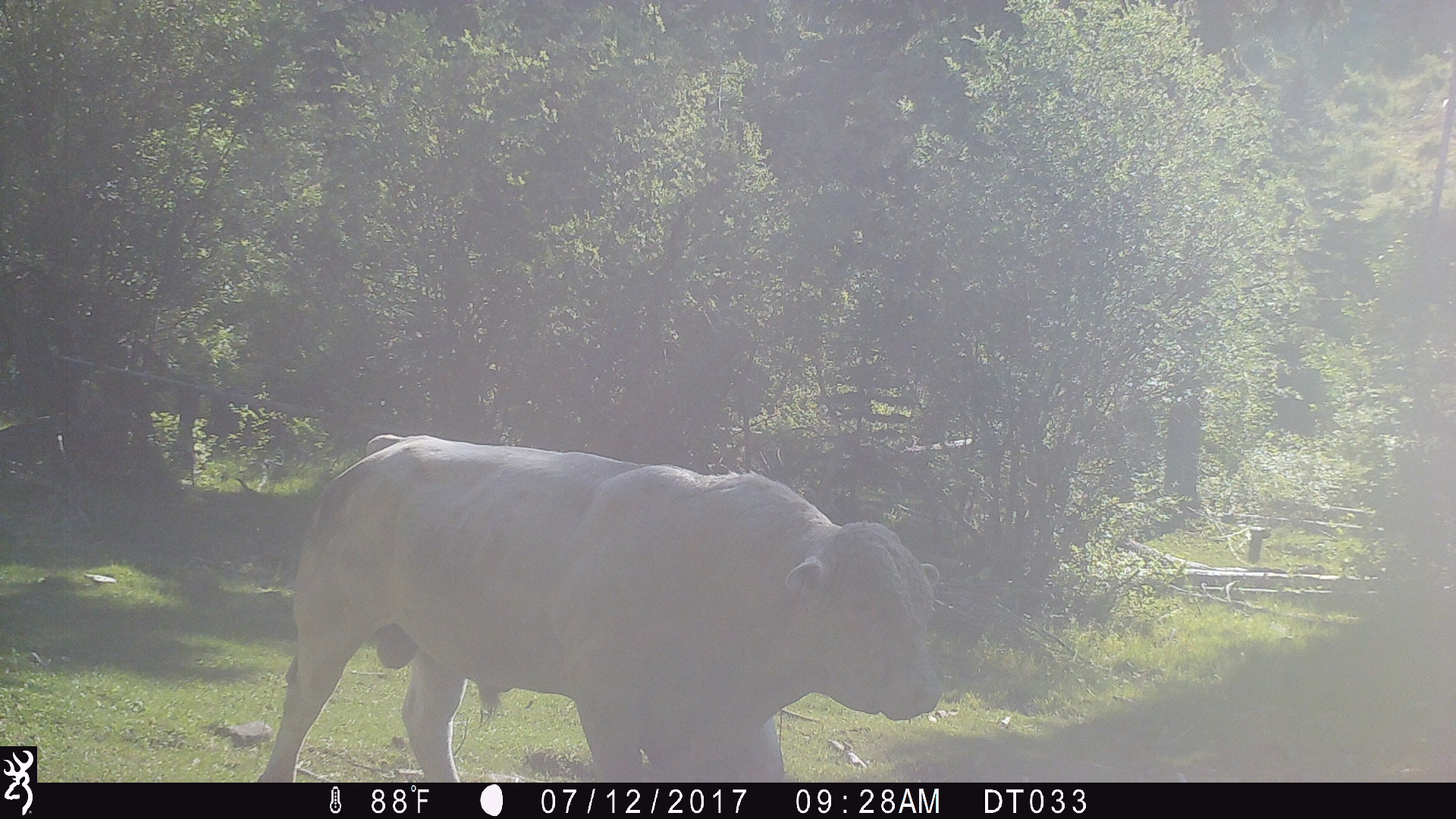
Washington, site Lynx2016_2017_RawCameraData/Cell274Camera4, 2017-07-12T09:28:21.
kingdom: Animalia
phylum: Chordata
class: Mammalia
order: Artiodactyla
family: Bovidae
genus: Bos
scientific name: Bos taurus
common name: domestic cattle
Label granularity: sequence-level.